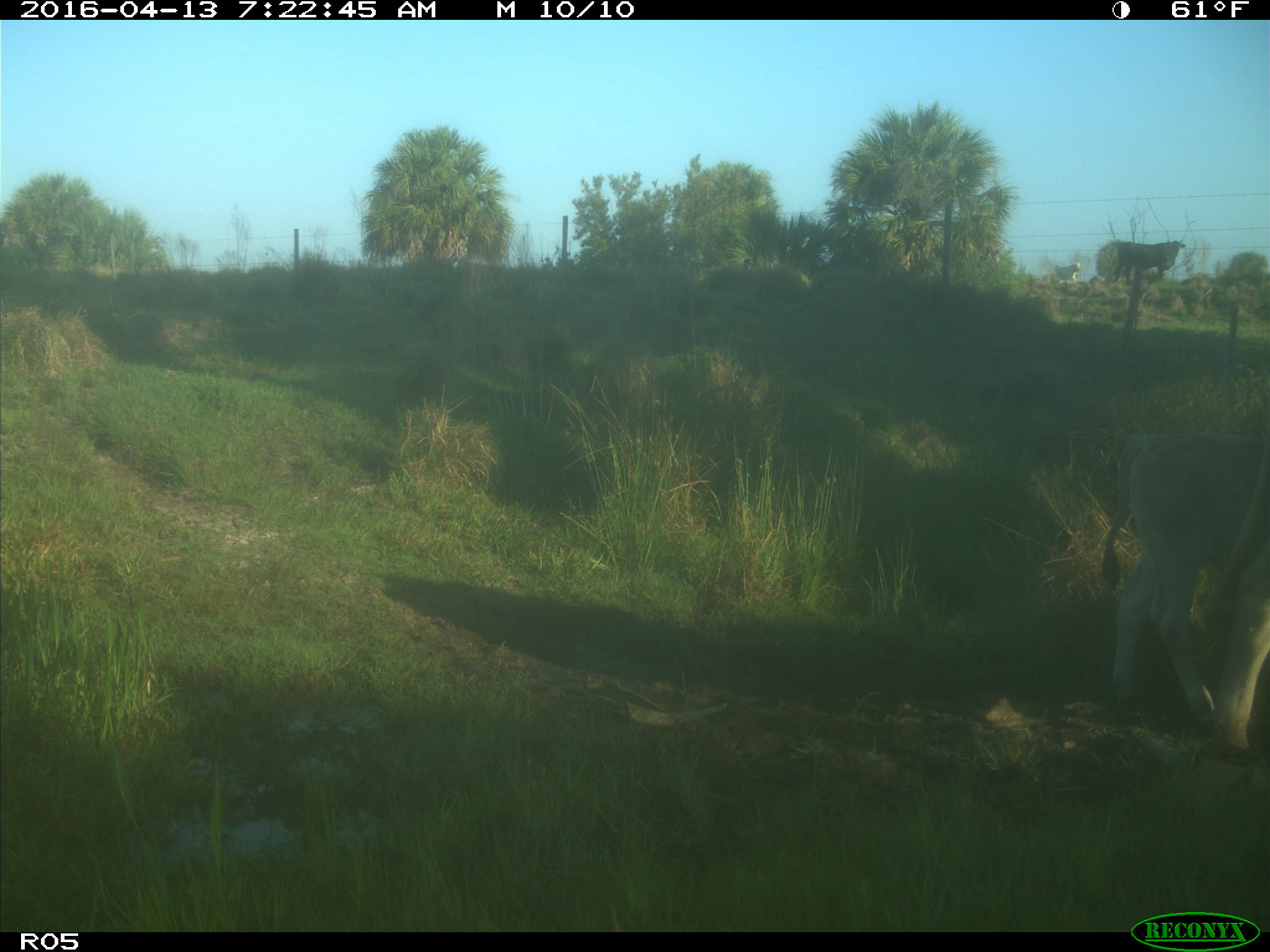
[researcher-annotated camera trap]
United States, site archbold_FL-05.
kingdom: Animalia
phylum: Chordata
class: Mammalia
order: Artiodactyla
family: Bovidae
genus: Bos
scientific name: Bos taurus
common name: domestic cow